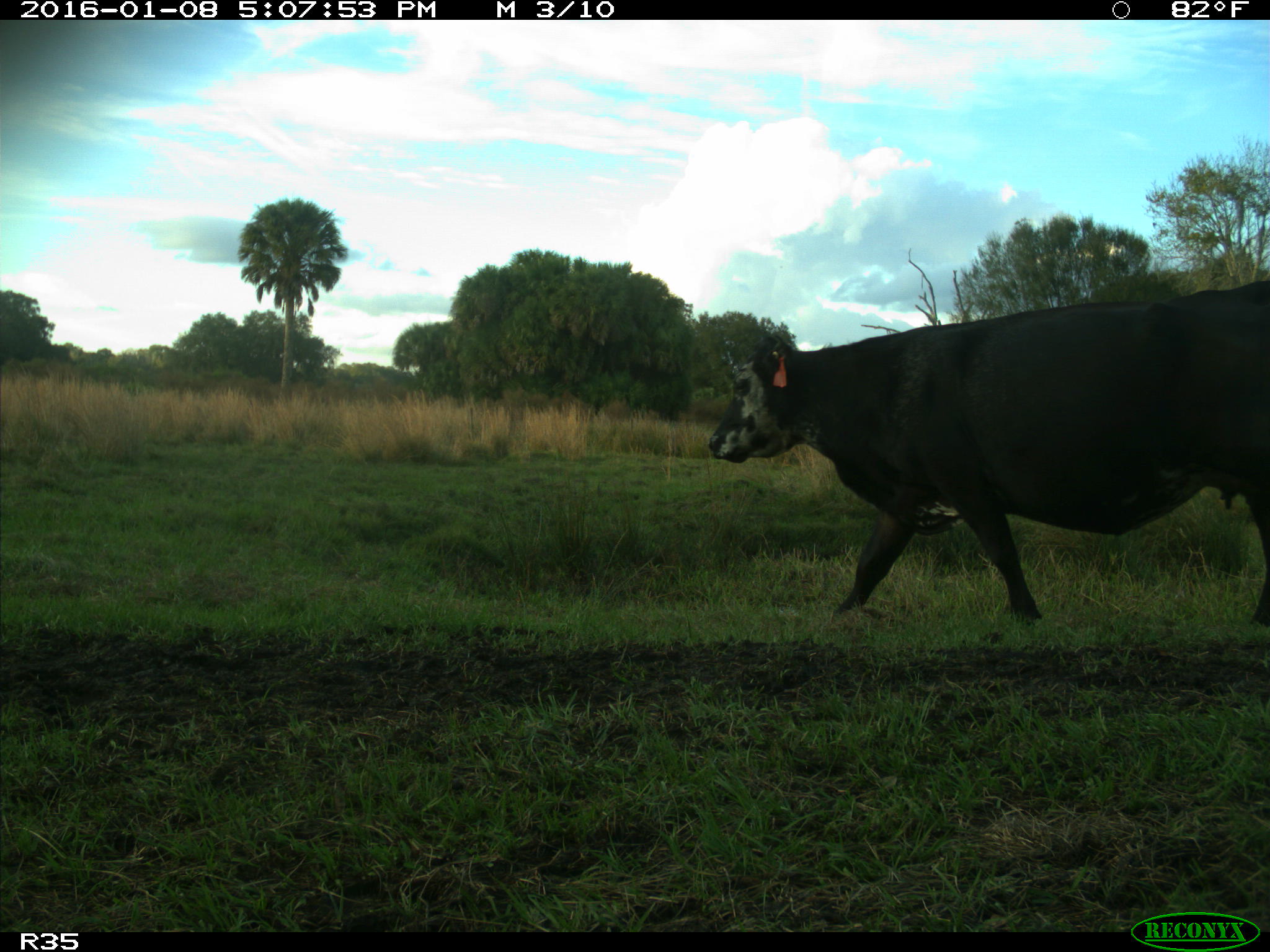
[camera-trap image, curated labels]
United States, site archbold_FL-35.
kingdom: Animalia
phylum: Chordata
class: Mammalia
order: Artiodactyla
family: Bovidae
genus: Bos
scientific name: Bos taurus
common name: domestic cow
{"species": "Bos taurus (domestic cow)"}